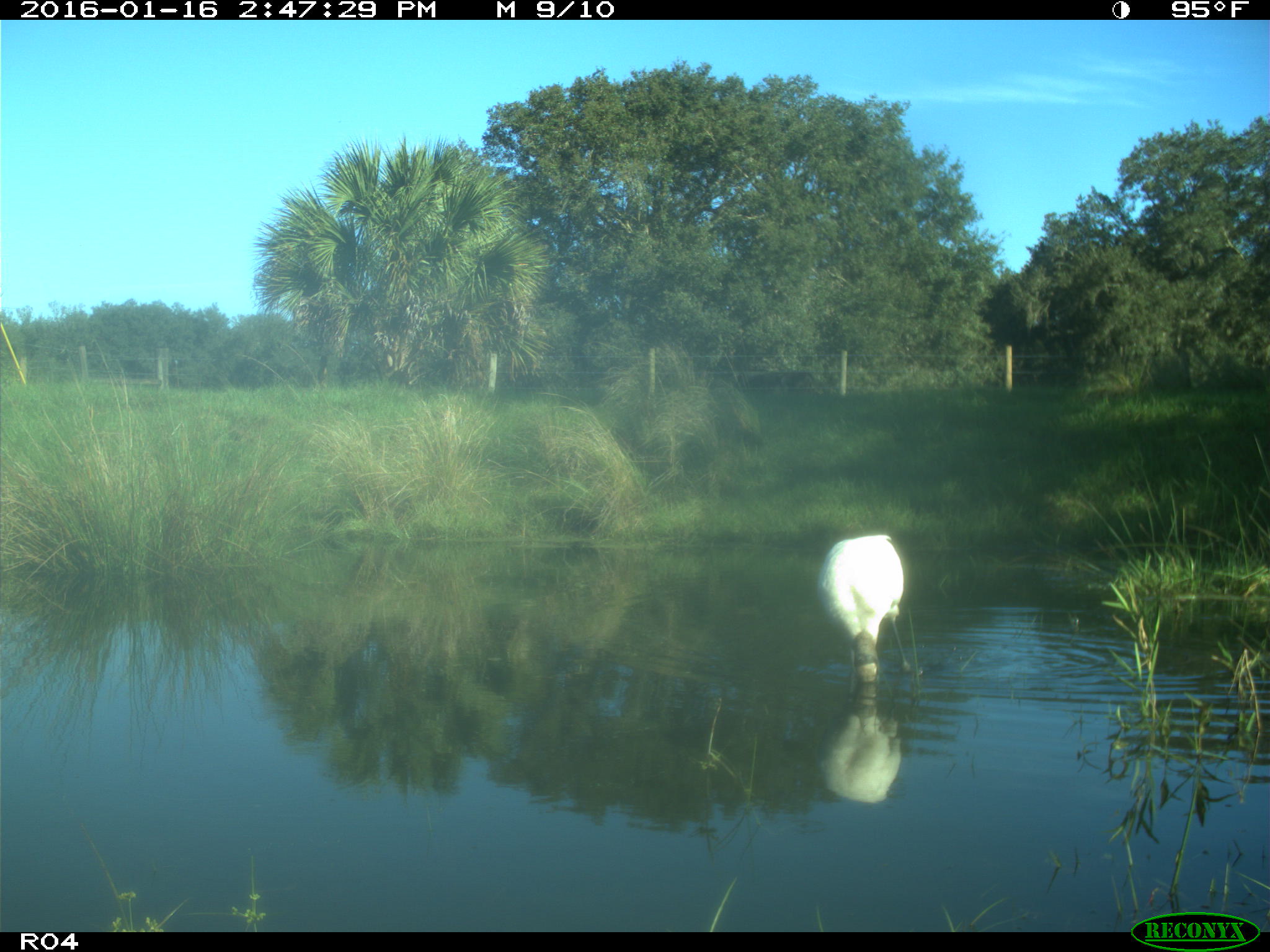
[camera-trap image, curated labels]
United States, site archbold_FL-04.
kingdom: Animalia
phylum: Chordata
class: Aves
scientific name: Aves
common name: birds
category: unidentified bird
Unidentified bird (birds) (Aves).